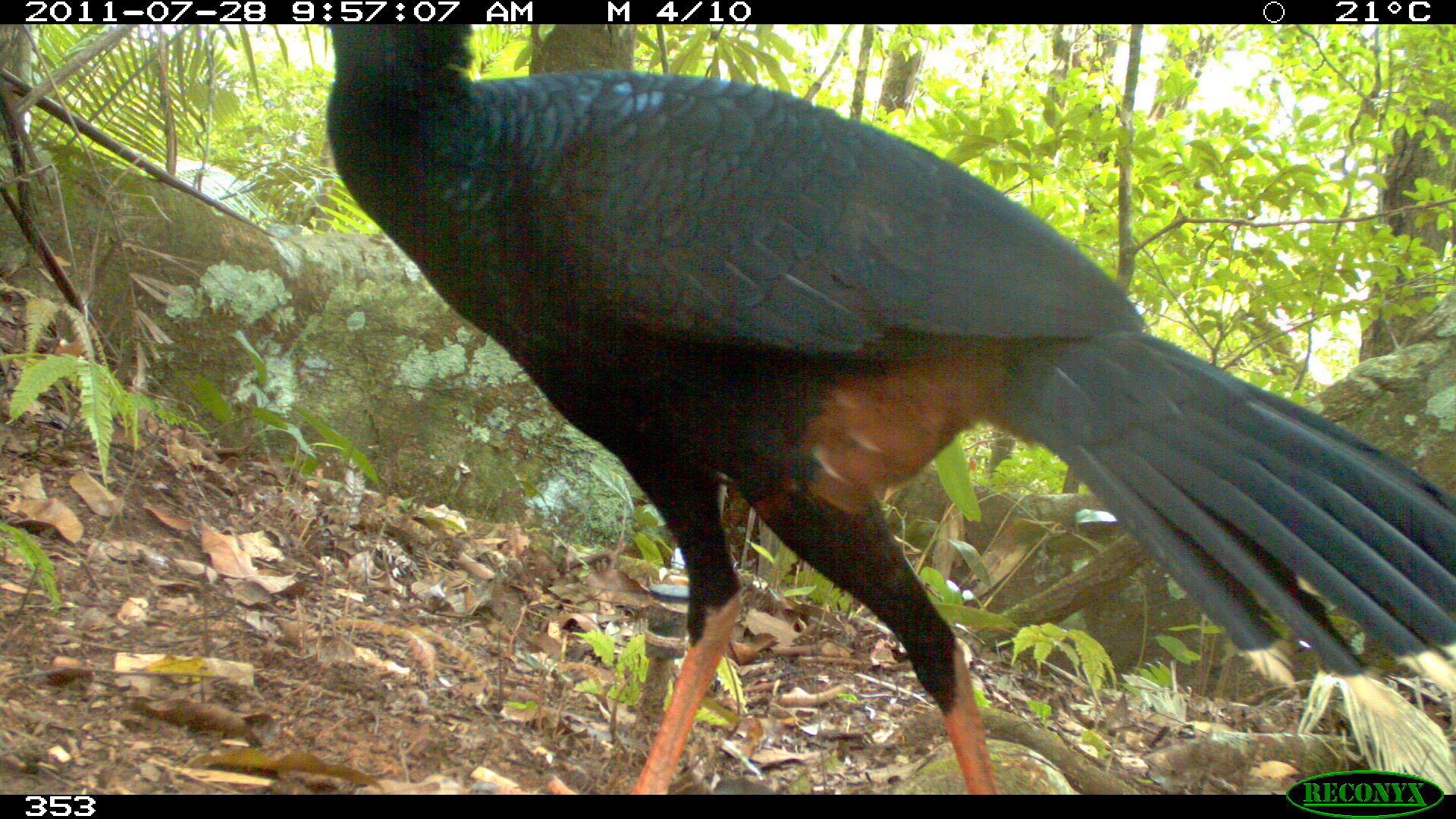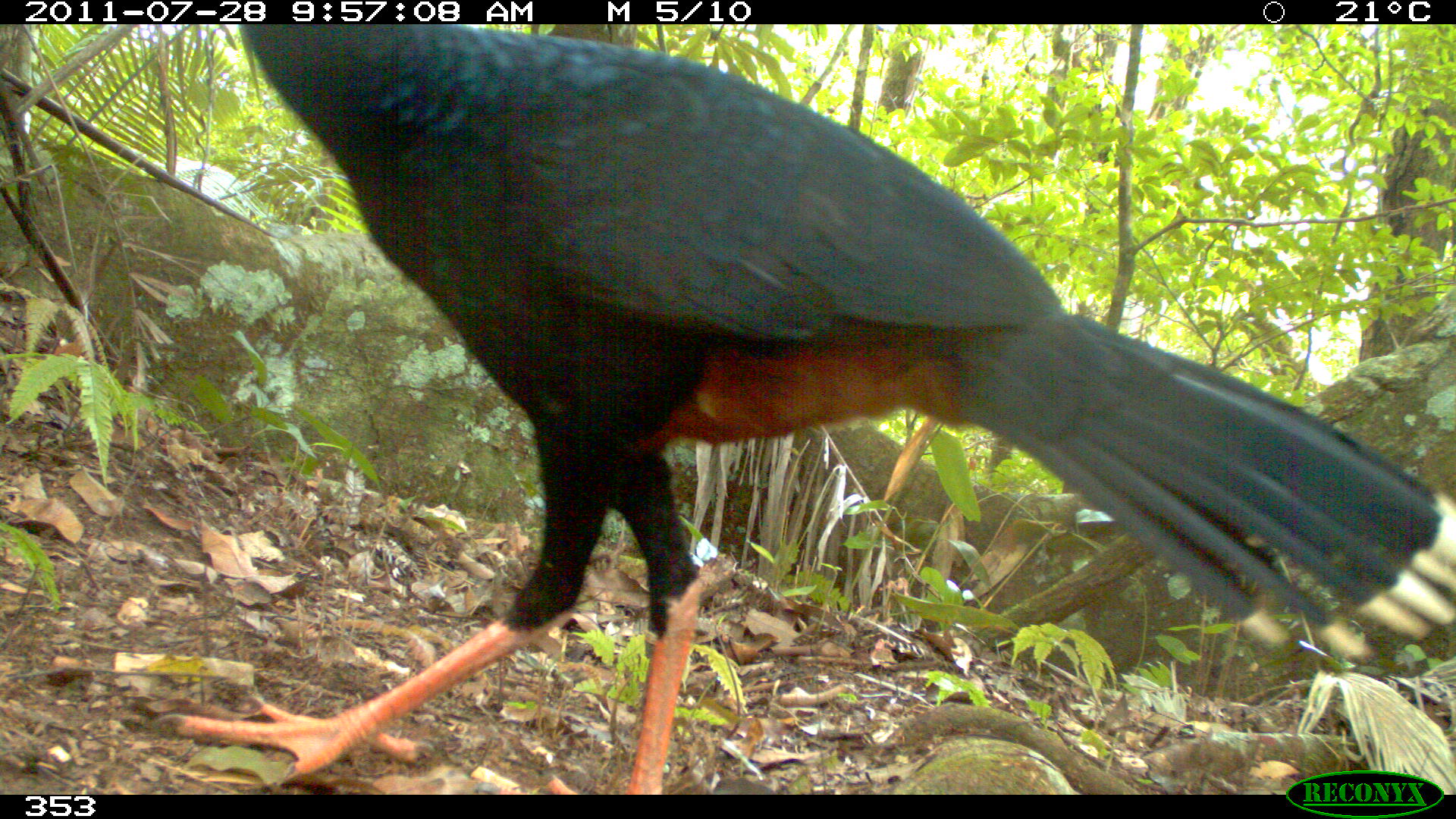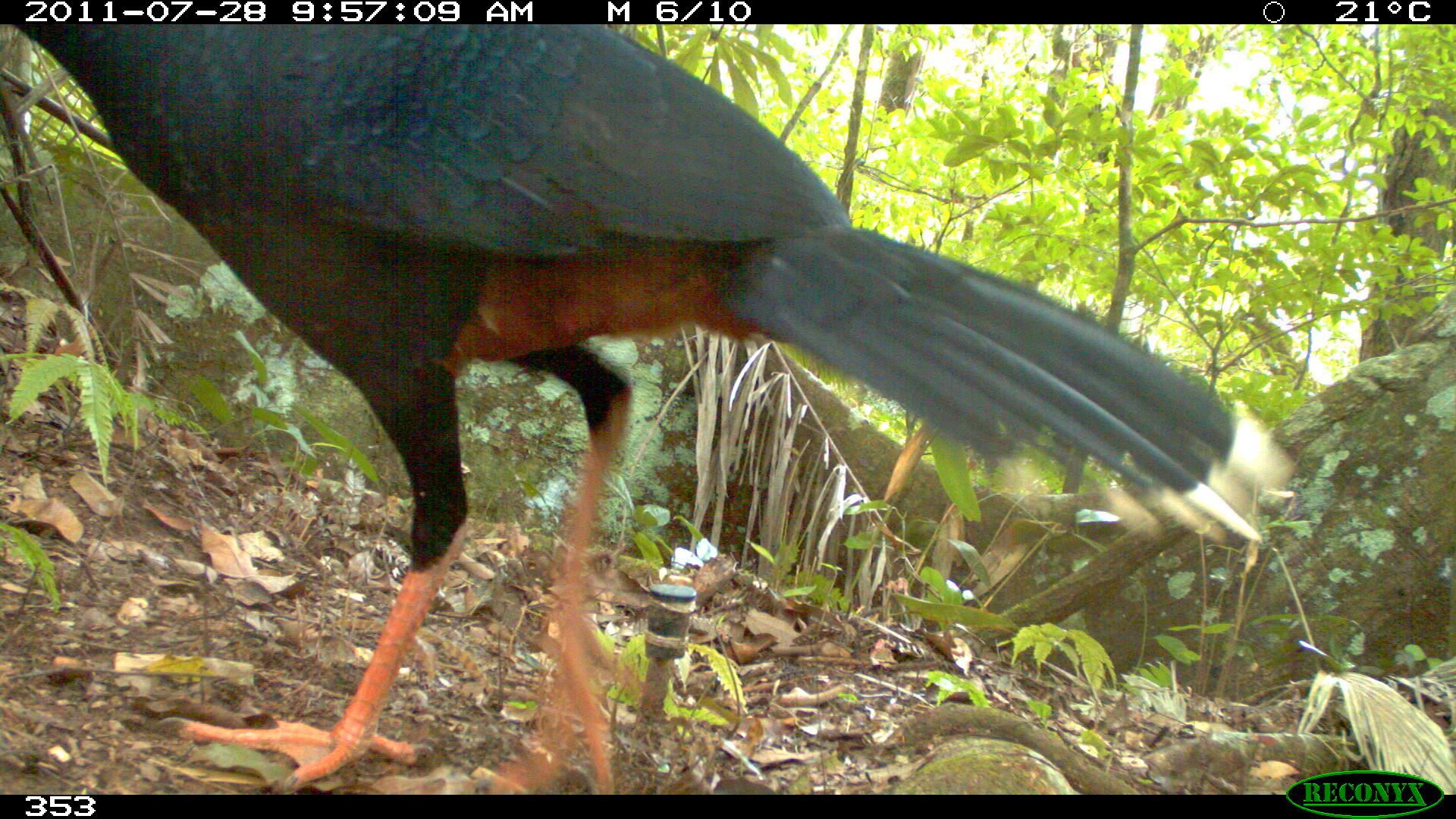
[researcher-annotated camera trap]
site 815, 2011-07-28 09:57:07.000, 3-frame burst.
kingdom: Animalia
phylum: Chordata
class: Aves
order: Galliformes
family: Cracidae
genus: Mitu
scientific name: Mitu tuberosum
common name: razor-billed curassow